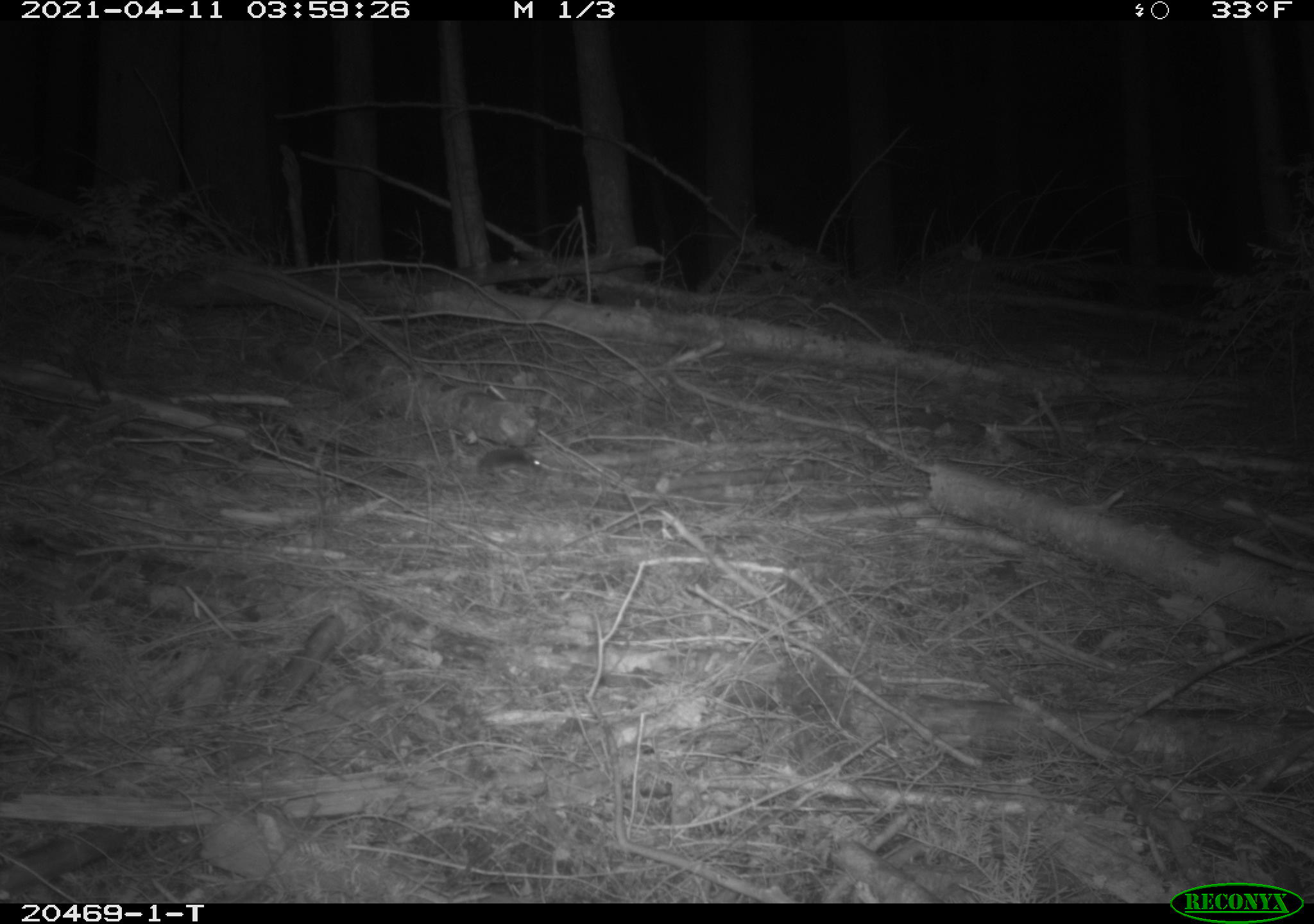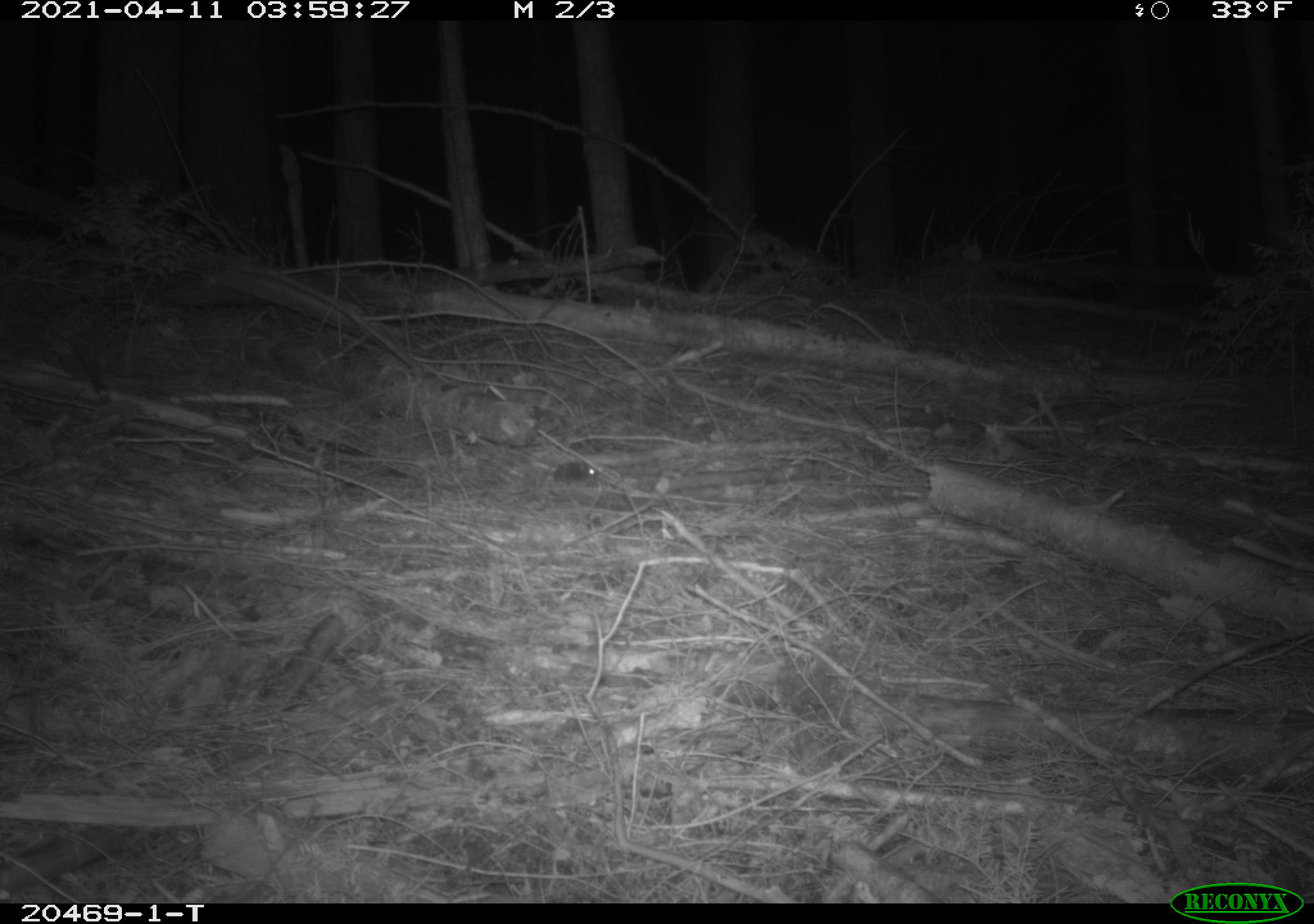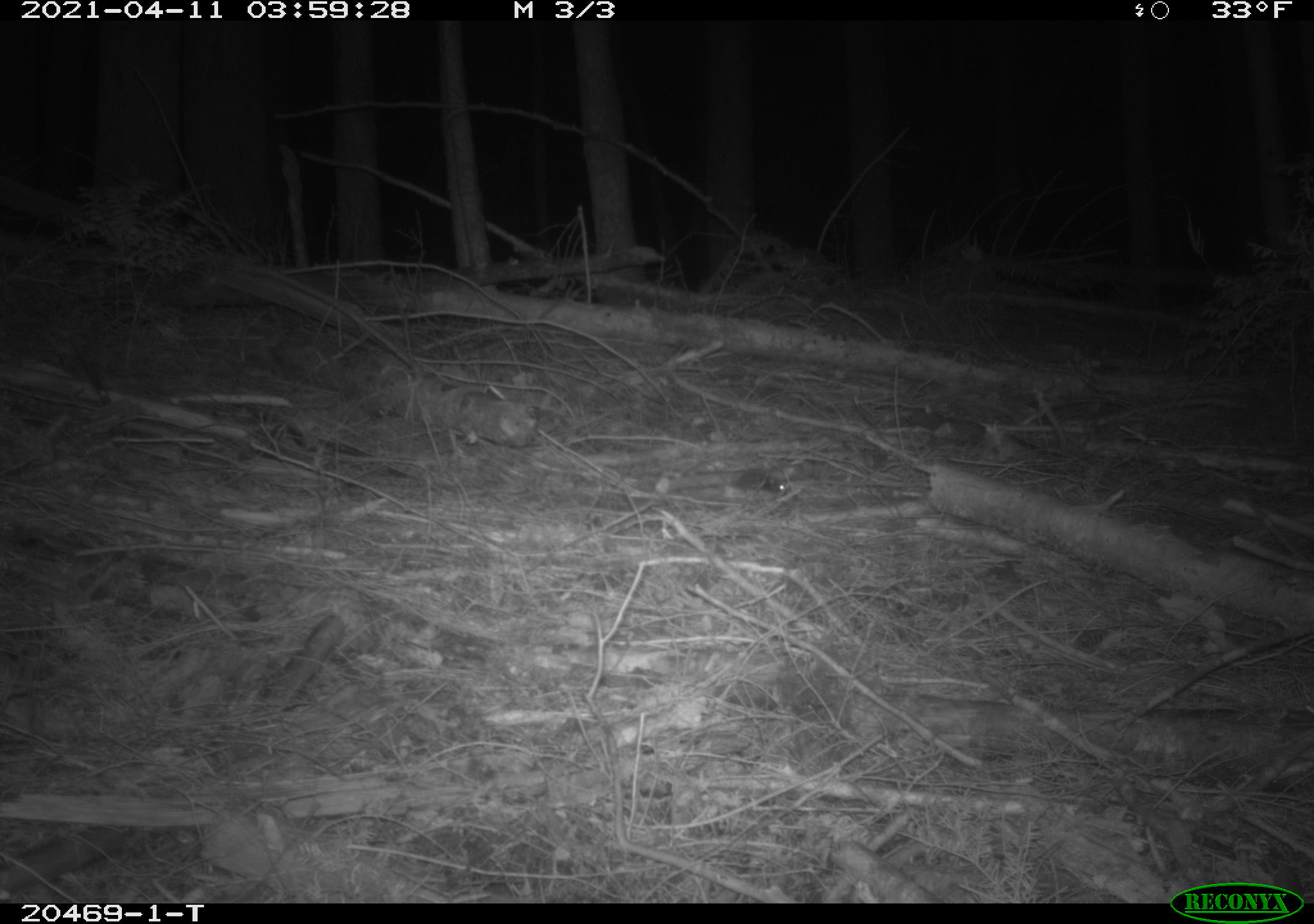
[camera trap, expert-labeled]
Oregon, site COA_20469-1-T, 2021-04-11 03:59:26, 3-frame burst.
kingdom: Animalia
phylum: Chordata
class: Mammalia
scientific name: Mammalia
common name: small mammal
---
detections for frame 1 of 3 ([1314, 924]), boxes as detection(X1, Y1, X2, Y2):
small mammal: detection(430, 426, 554, 495)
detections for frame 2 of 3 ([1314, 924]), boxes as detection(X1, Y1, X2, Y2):
small mammal: detection(515, 438, 610, 505)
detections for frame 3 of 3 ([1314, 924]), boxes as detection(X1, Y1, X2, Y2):
small mammal: detection(697, 445, 807, 522)